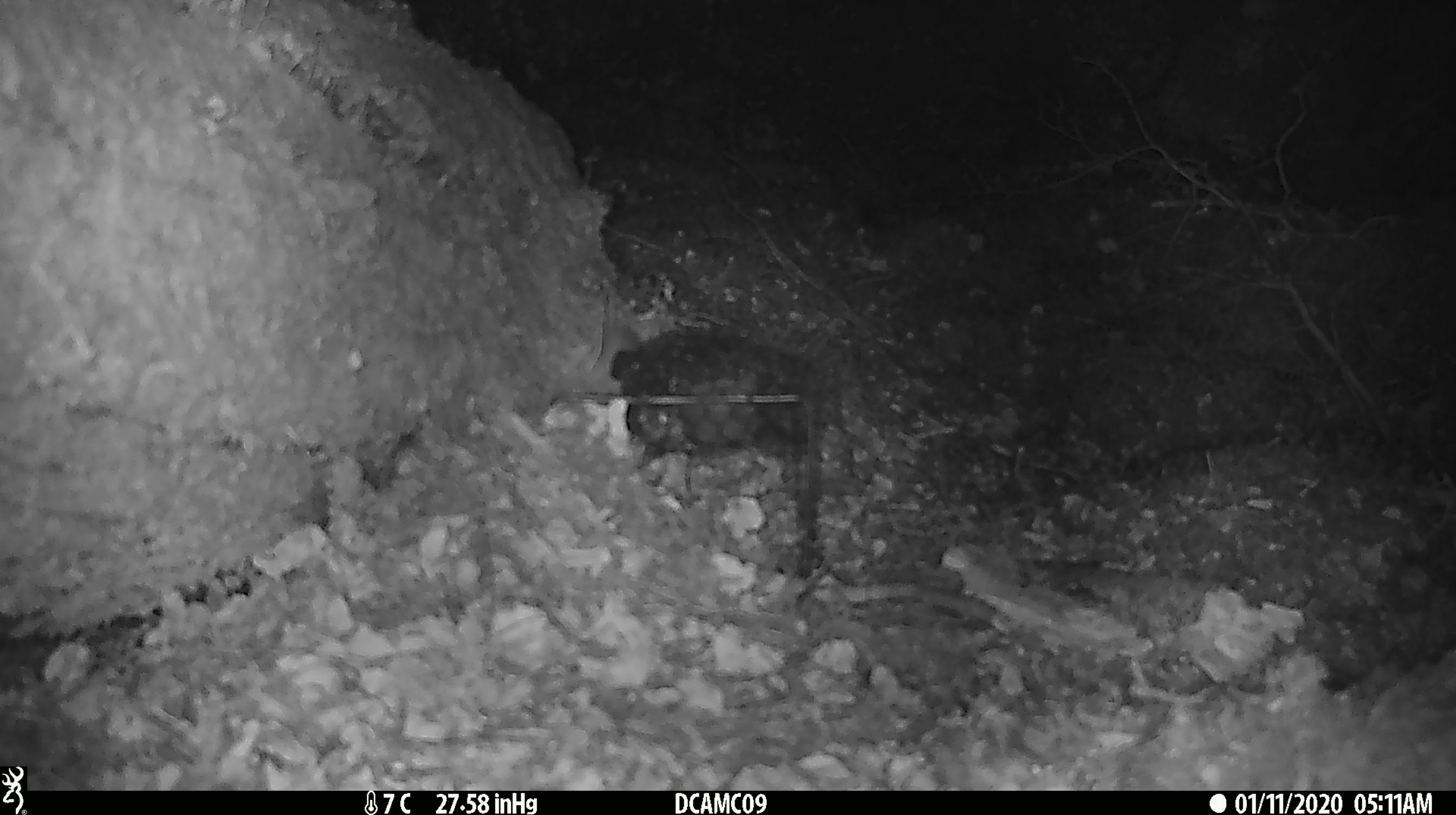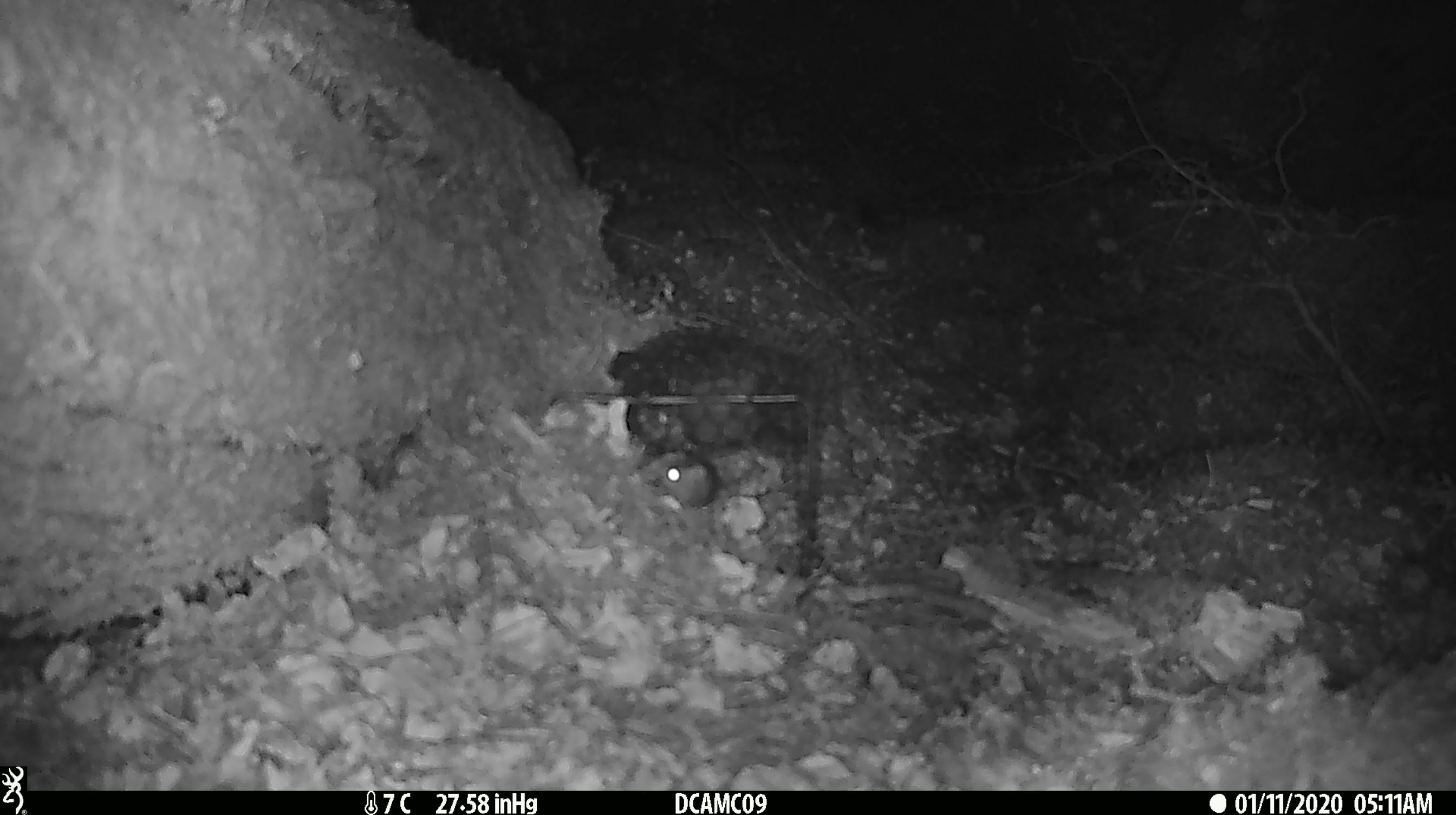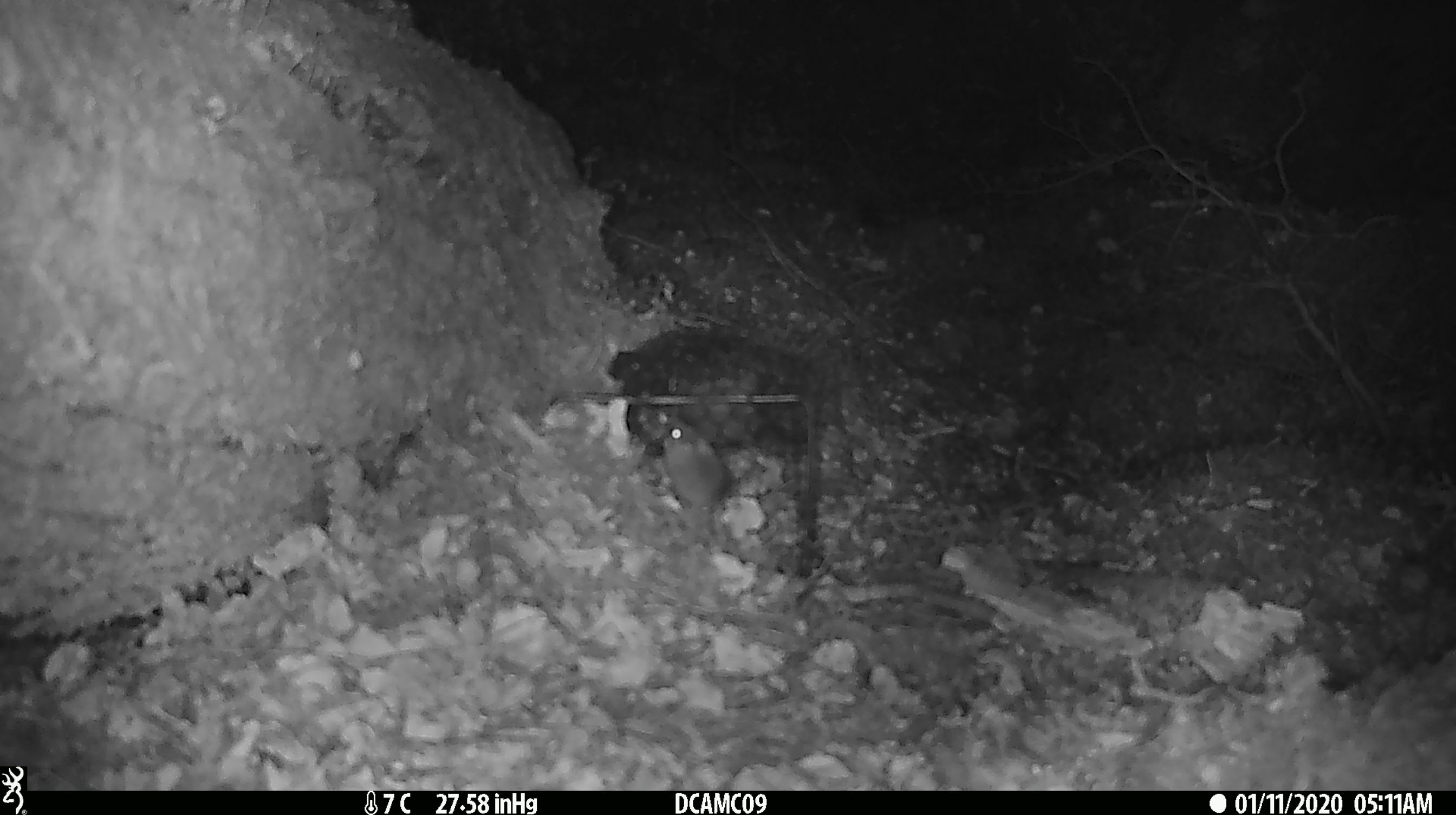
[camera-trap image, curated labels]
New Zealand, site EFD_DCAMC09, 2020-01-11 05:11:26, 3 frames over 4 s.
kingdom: Animalia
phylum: Chordata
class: Mammalia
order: Rodentia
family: Muridae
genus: Mus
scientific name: Mus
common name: mouse